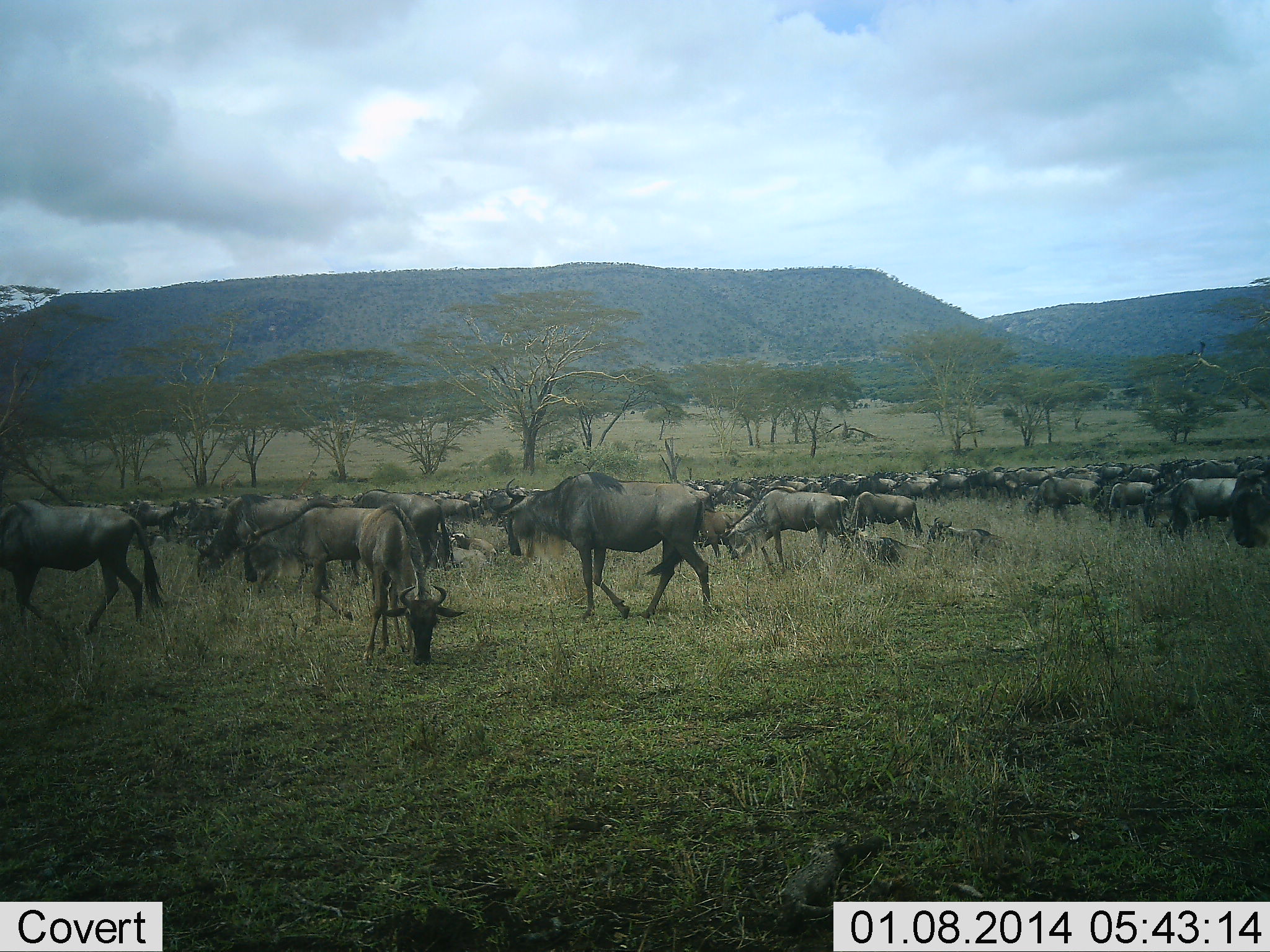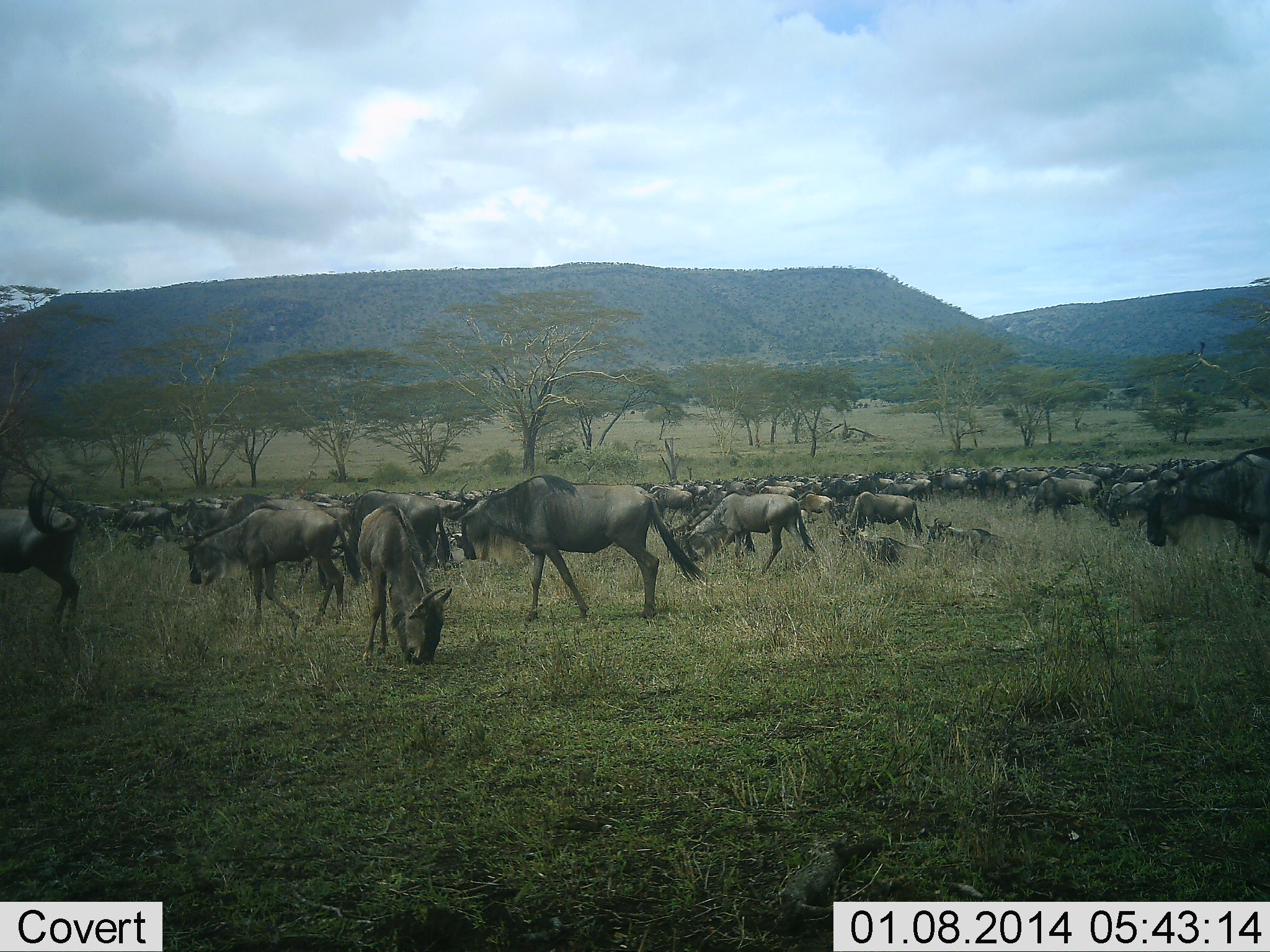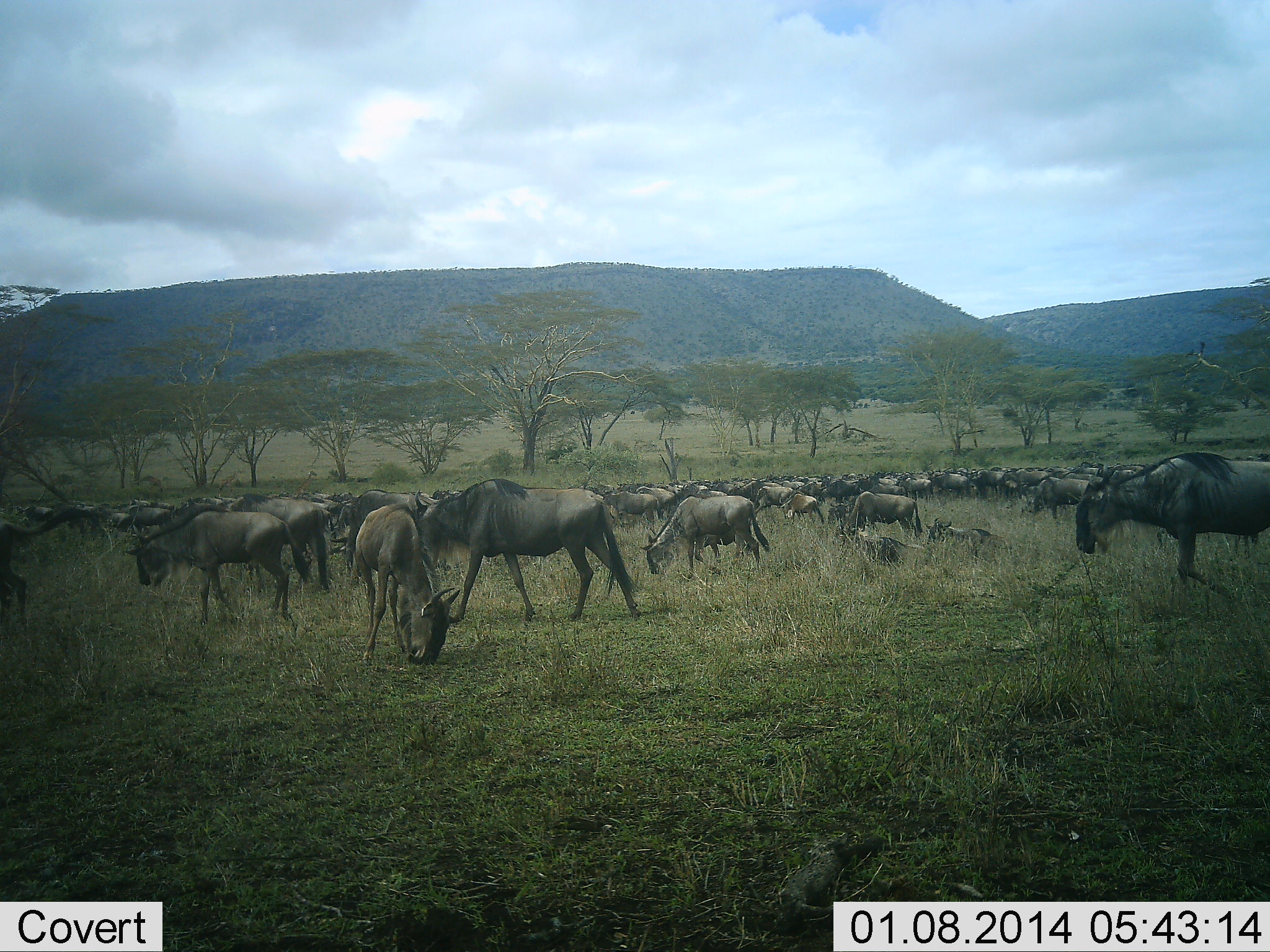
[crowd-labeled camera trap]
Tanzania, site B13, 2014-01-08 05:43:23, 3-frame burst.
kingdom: Animalia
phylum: Chordata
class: Mammalia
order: Artiodactyla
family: Bovidae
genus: Connochaetes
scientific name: Connochaetes taurinus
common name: blue wildebeest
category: wildebeest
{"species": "wildebeest (blue wildebeest) (Connochaetes taurinus)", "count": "51+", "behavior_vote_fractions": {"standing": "30%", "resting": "40%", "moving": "90%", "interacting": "10%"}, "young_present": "0%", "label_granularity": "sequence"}